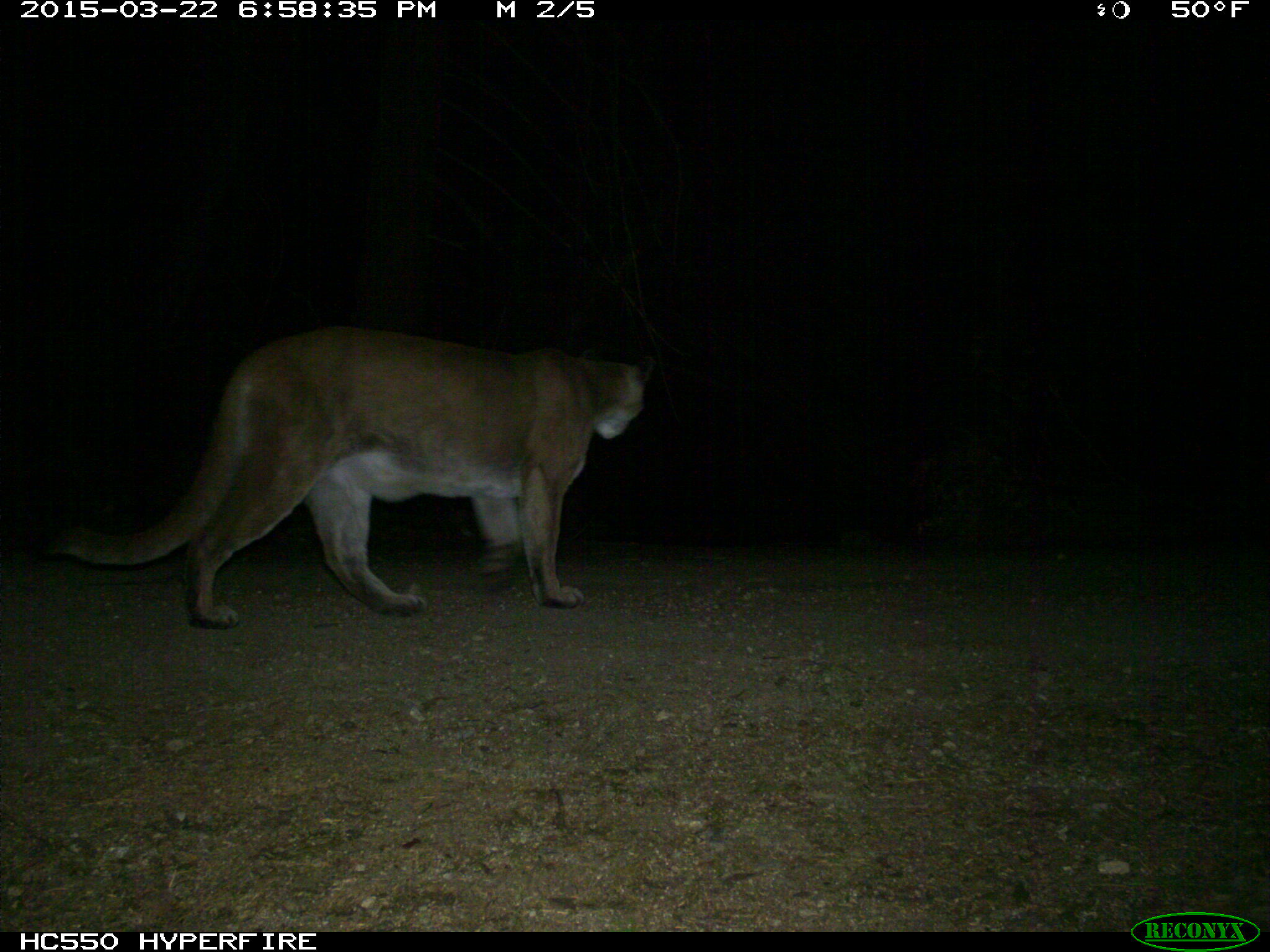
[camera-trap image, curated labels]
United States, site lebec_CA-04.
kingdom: Animalia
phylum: Chordata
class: Mammalia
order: Carnivora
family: Felidae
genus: Puma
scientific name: Puma concolor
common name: mountain lion